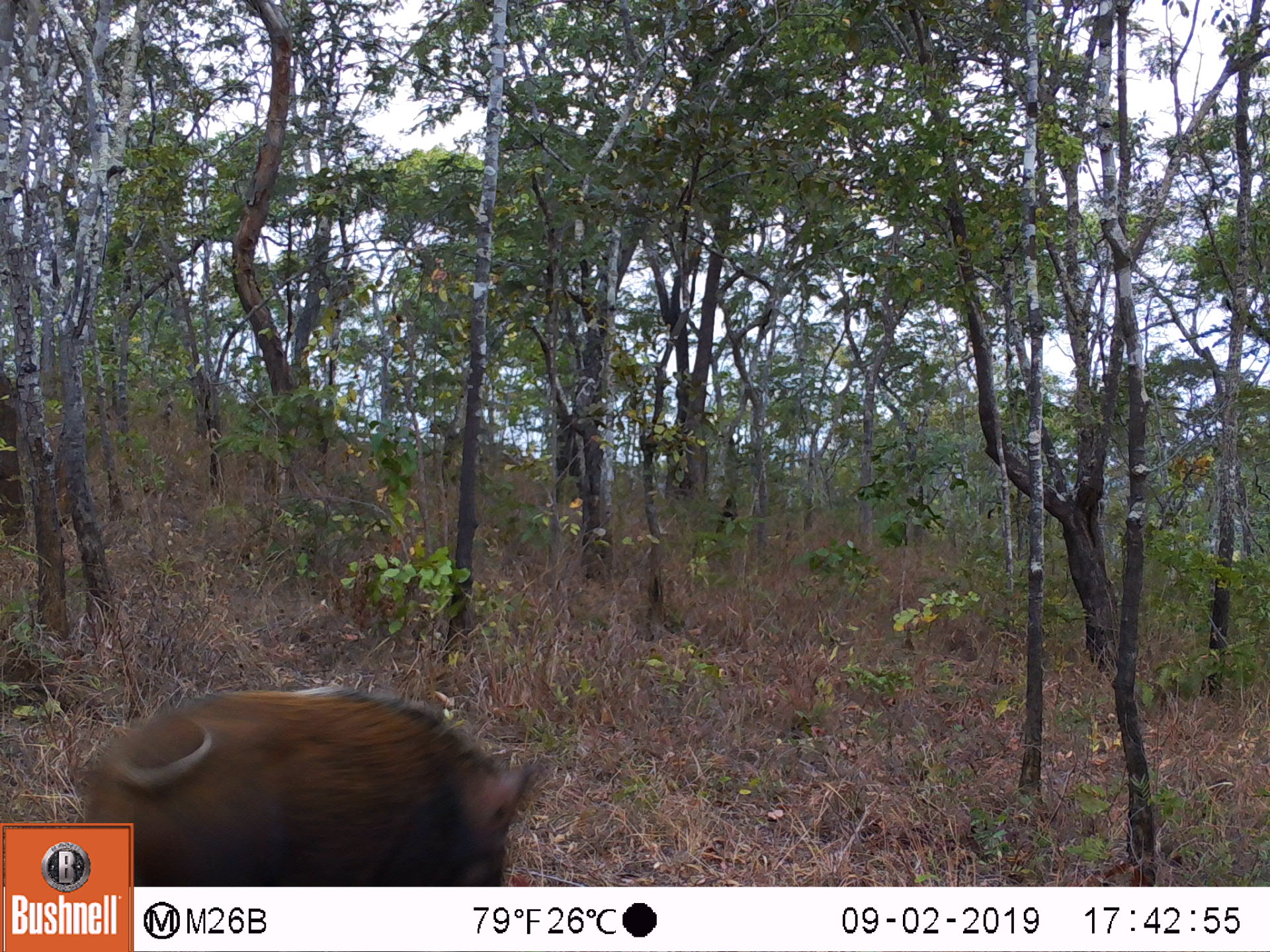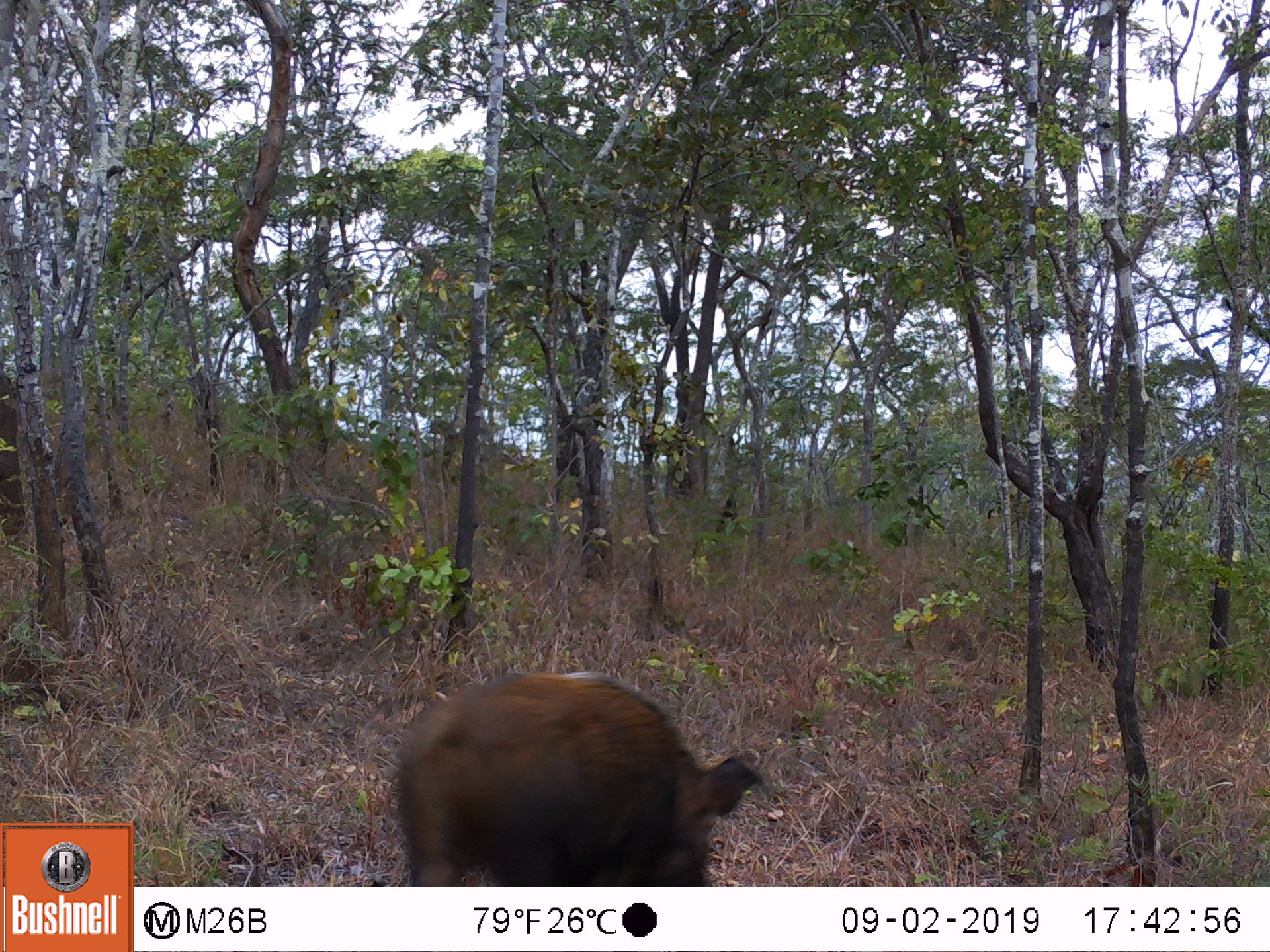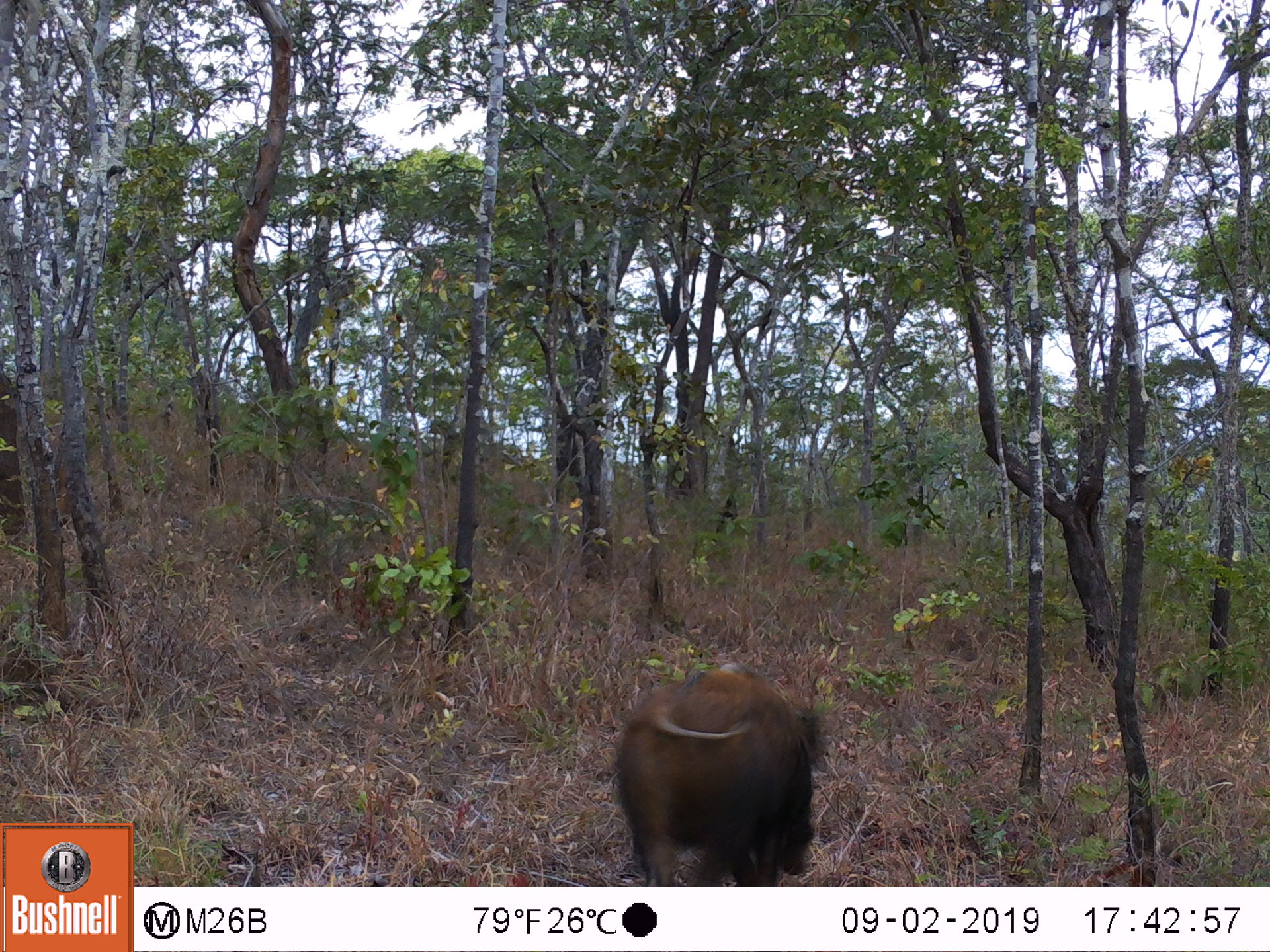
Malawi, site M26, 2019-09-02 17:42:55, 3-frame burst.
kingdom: Animalia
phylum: Chordata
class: Mammalia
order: Artiodactyla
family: Suidae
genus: Potamochoerus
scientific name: Potamochoerus larvatus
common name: bushpig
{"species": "bushpig (Potamochoerus larvatus)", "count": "1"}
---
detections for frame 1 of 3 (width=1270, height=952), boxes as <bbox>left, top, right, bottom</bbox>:
bushpig: <bbox>138, 677, 537, 883</bbox>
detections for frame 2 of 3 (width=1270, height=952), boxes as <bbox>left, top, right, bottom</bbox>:
bushpig: <bbox>384, 660, 768, 882</bbox>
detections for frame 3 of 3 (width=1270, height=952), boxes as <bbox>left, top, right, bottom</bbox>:
bushpig: <bbox>606, 670, 831, 876</bbox>